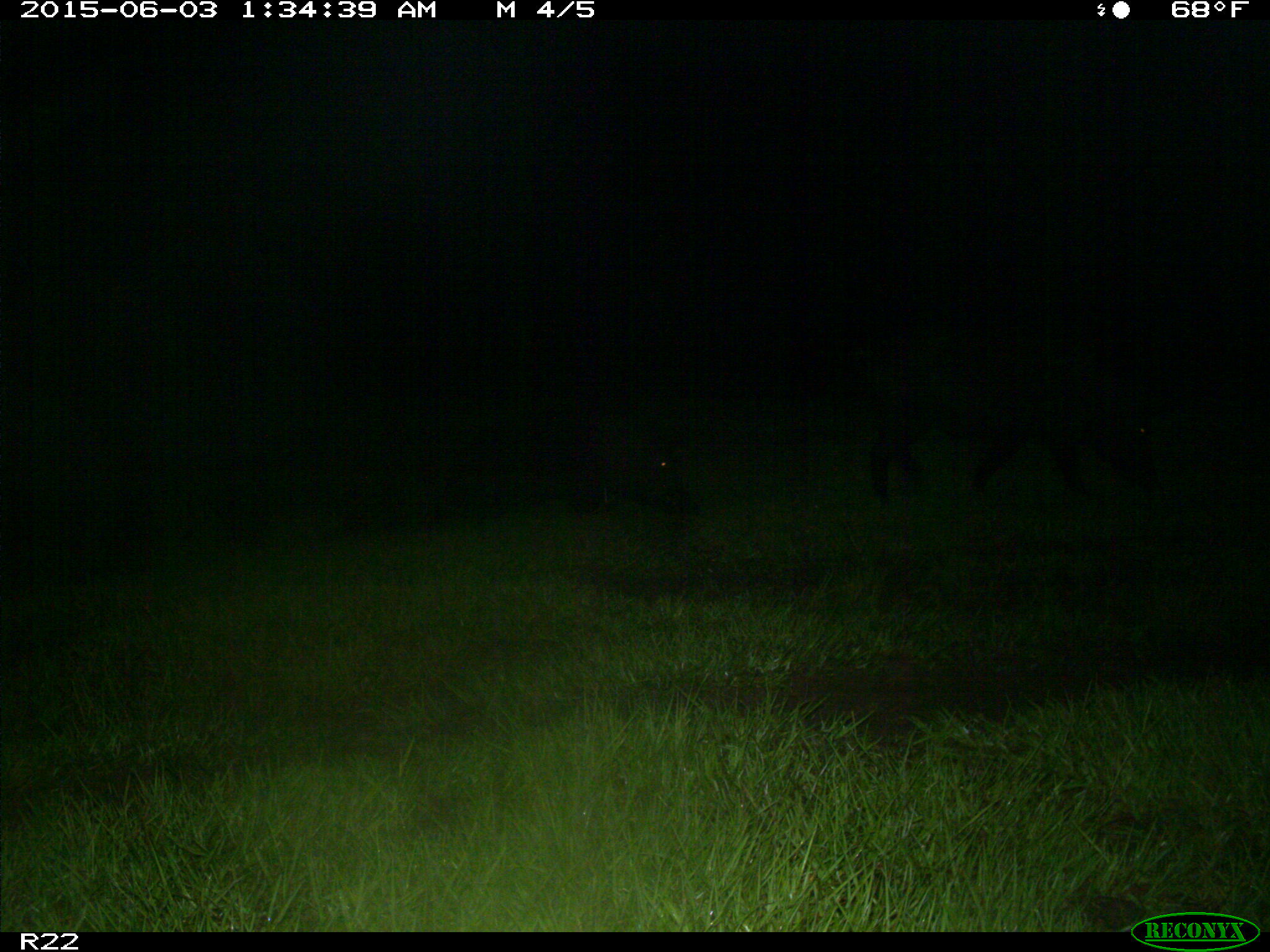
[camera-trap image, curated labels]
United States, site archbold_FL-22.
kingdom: Animalia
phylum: Chordata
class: Mammalia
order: Artiodactyla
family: Bovidae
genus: Bos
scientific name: Bos taurus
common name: domestic cow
Bos taurus (domestic cow).